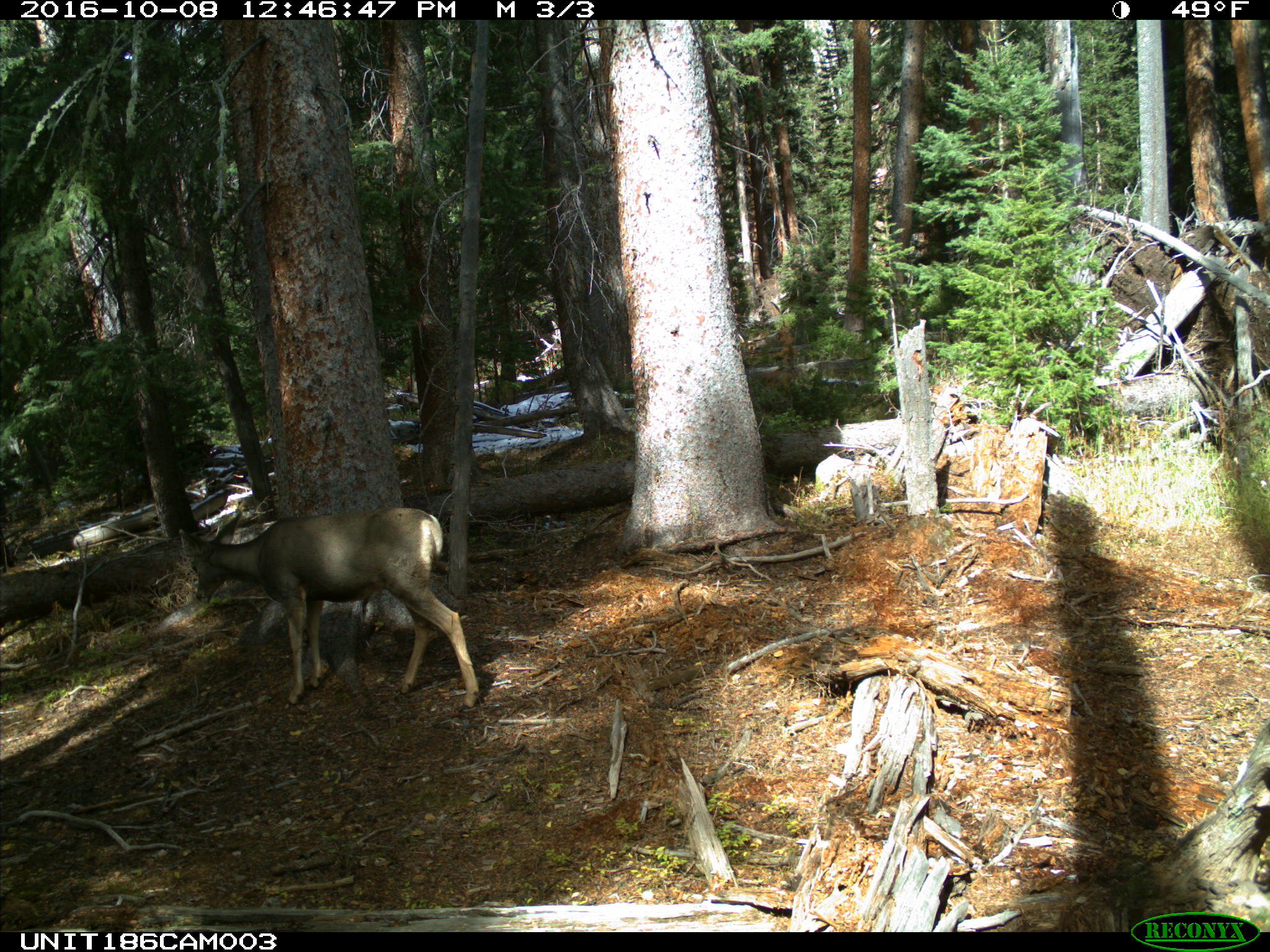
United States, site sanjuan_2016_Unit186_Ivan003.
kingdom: Animalia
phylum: Chordata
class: Mammalia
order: Artiodactyla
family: Cervidae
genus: Odocoileus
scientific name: Odocoileus hemionus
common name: mule deer